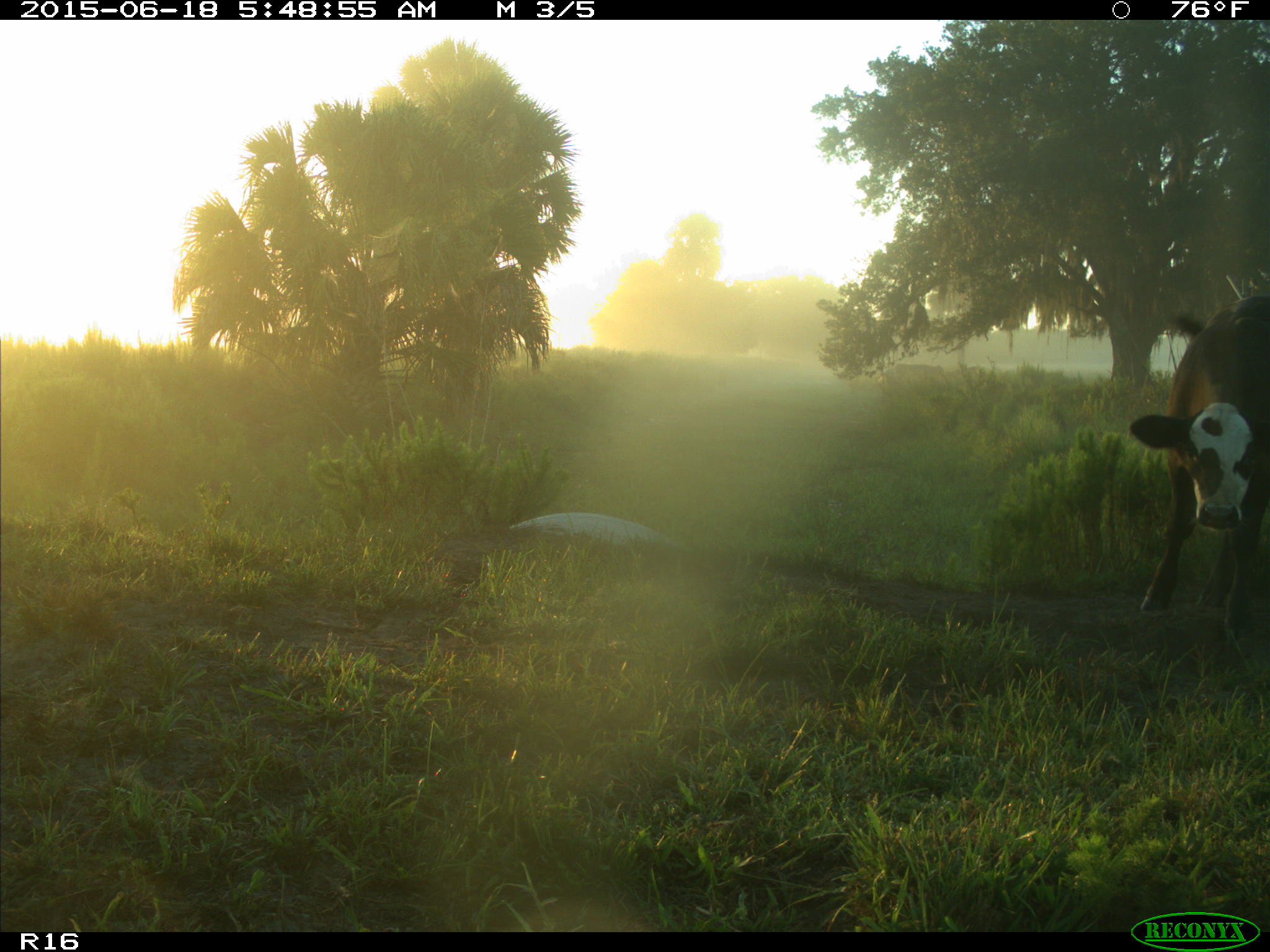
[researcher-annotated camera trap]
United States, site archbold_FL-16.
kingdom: Animalia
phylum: Chordata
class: Mammalia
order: Artiodactyla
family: Bovidae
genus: Bos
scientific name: Bos taurus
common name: domestic cow